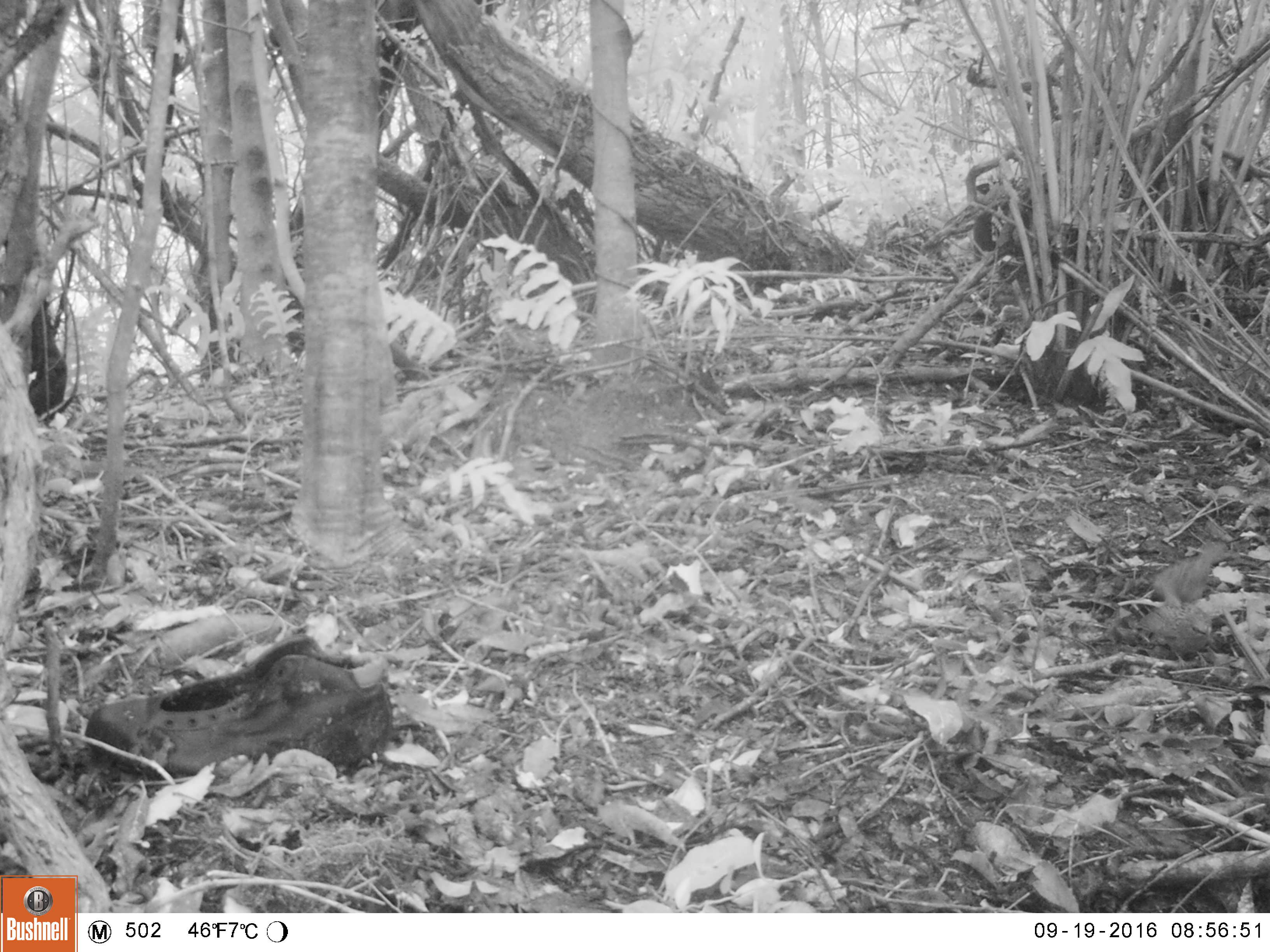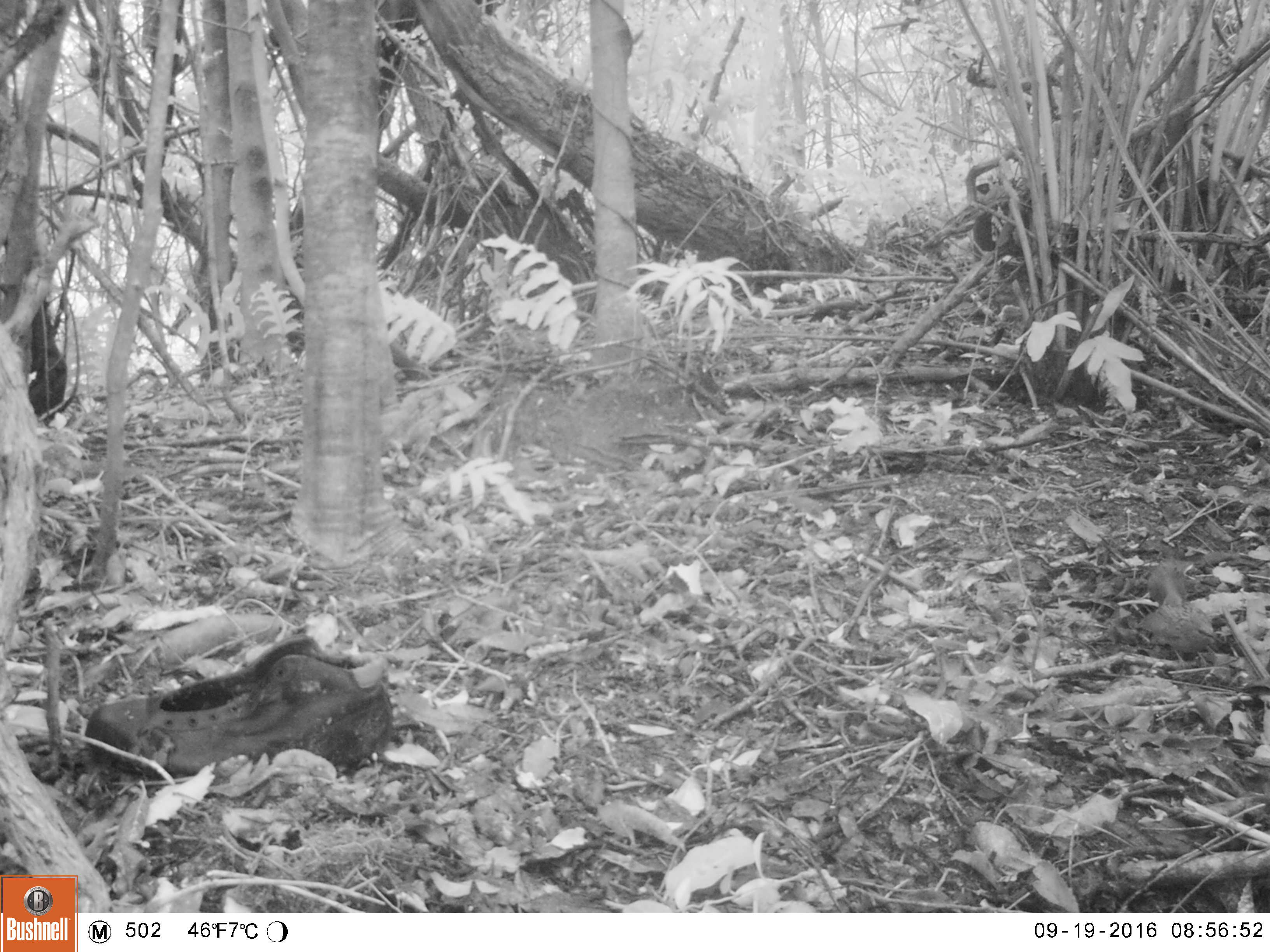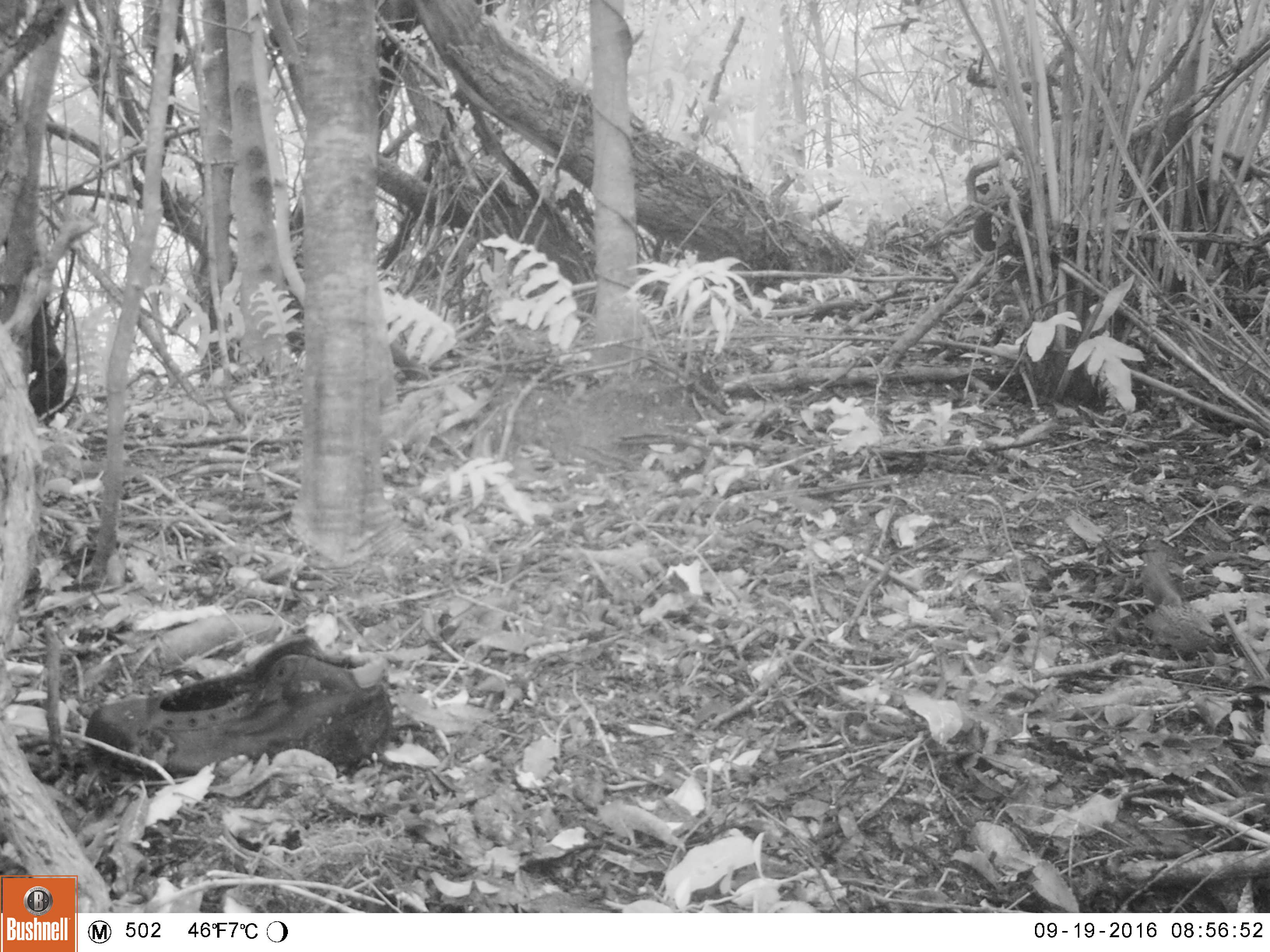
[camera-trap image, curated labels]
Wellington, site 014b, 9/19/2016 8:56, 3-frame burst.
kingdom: Animalia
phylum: Chordata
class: Aves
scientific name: Aves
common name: bird